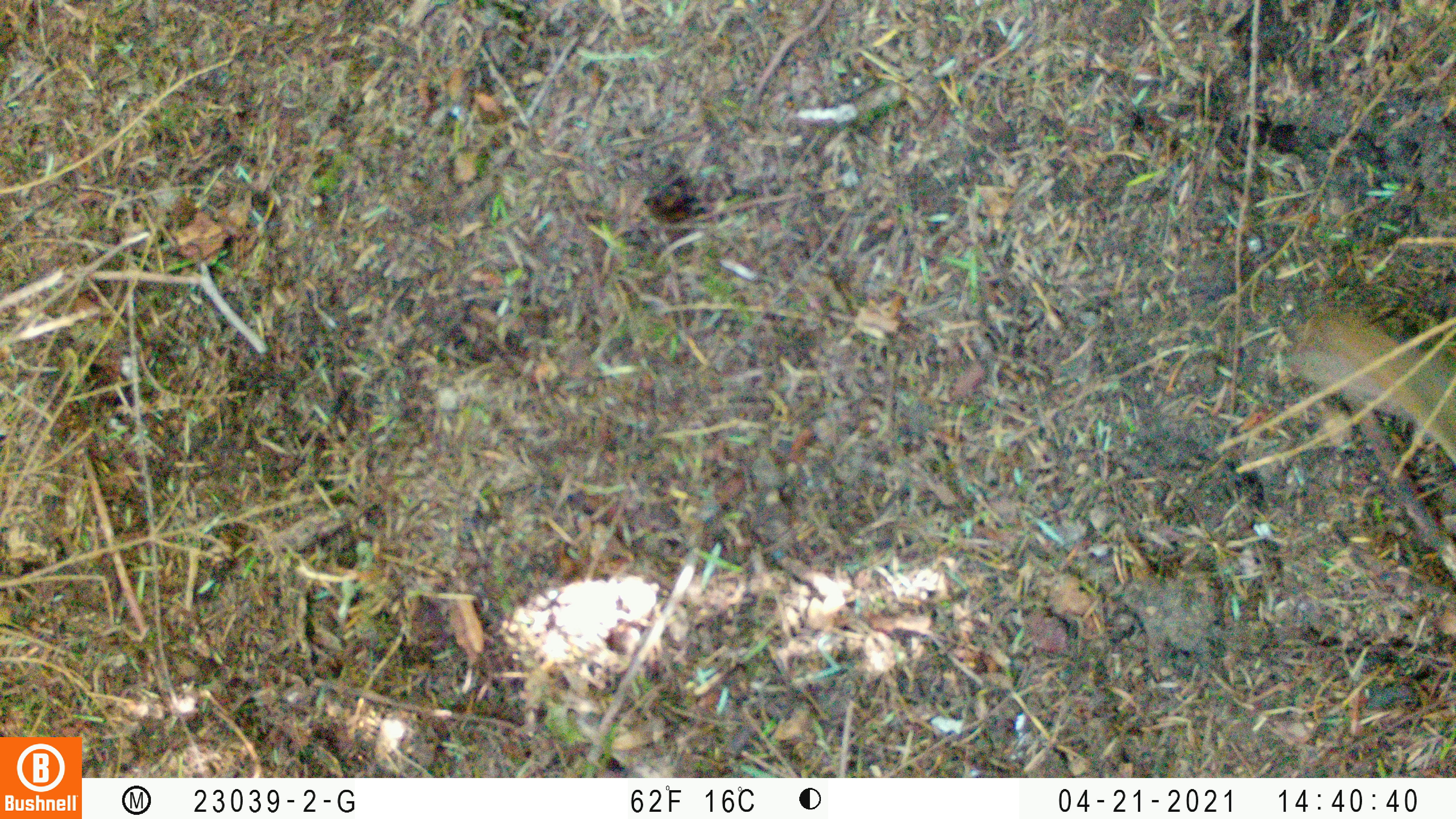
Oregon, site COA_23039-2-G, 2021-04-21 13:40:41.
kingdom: Animalia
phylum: Chordata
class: Aves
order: Passeriformes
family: Turdidae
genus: Catharus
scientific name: Catharus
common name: brown thrushes and nightingale-thrushes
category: catharus species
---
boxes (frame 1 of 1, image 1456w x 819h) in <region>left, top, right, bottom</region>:
catharus species: <region>1271, 279, 1453, 503</region>